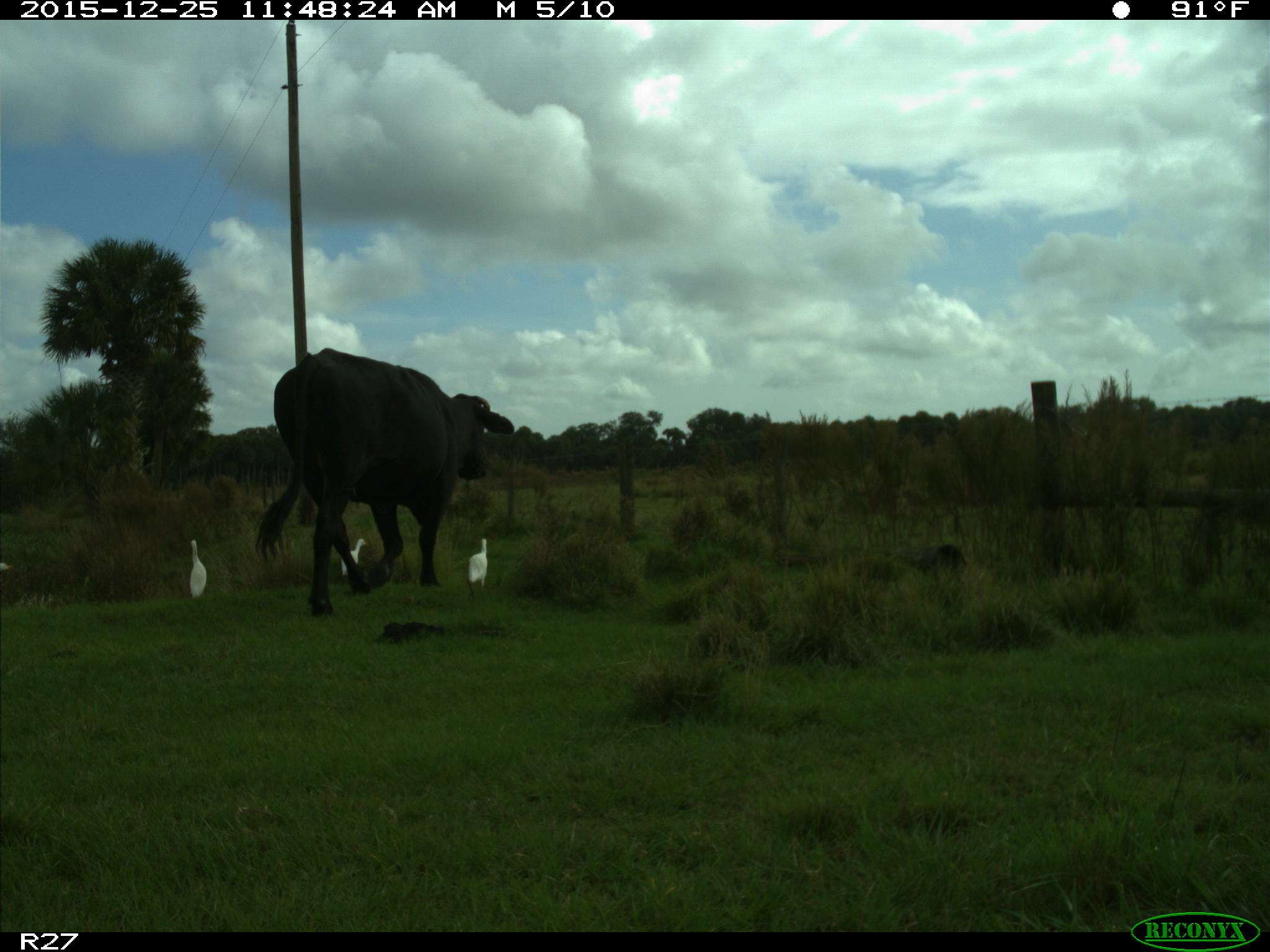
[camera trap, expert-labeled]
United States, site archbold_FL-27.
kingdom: Animalia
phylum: Chordata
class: Mammalia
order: Artiodactyla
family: Bovidae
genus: Bos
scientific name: Bos taurus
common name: domestic cow